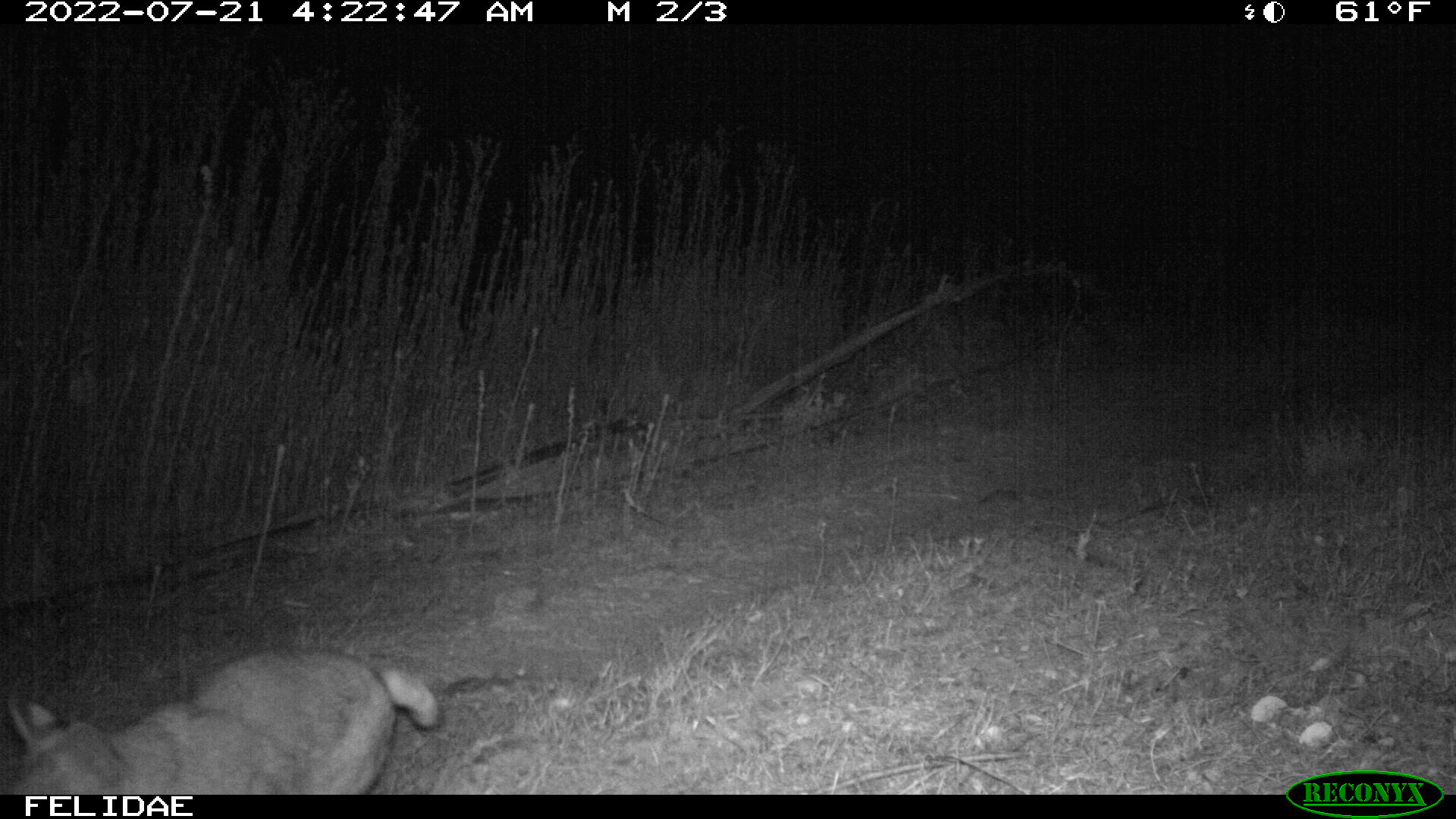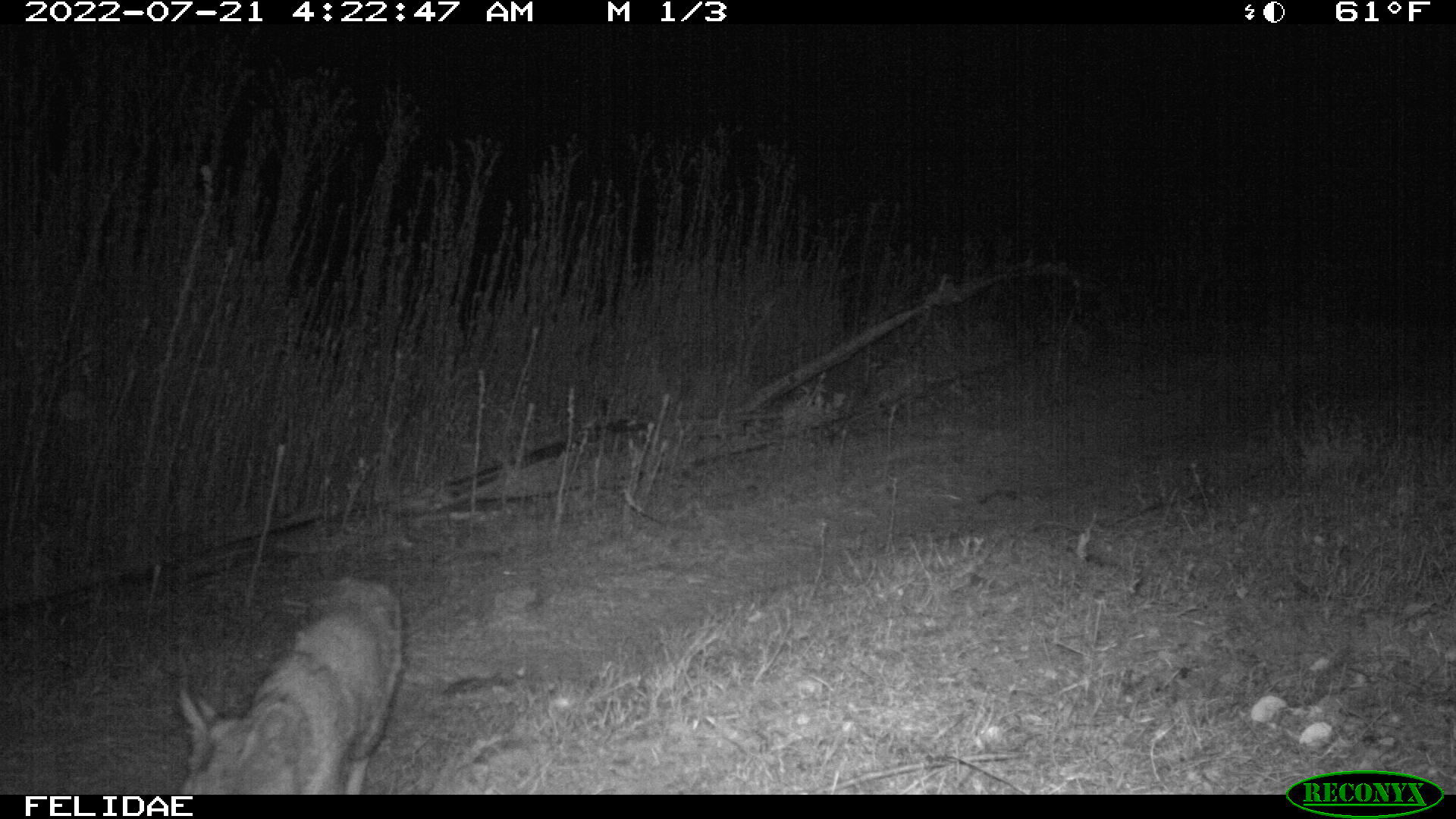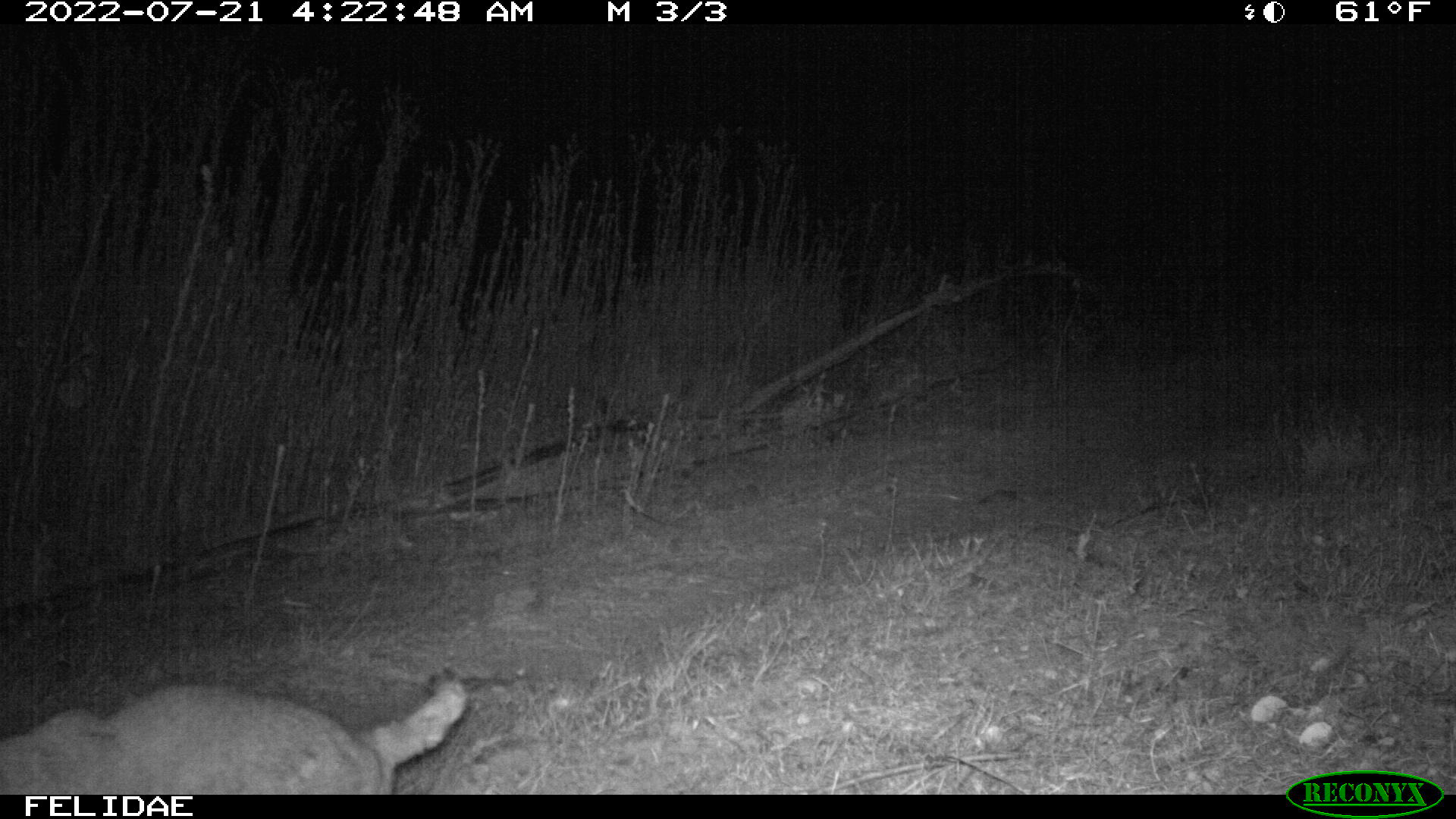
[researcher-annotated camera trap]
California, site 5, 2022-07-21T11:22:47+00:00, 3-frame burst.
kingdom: Animalia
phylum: Chordata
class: Mammalia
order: Carnivora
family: Felidae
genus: Lynx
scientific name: Lynx rufus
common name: bobcat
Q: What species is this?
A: Bobcat (Lynx rufus).